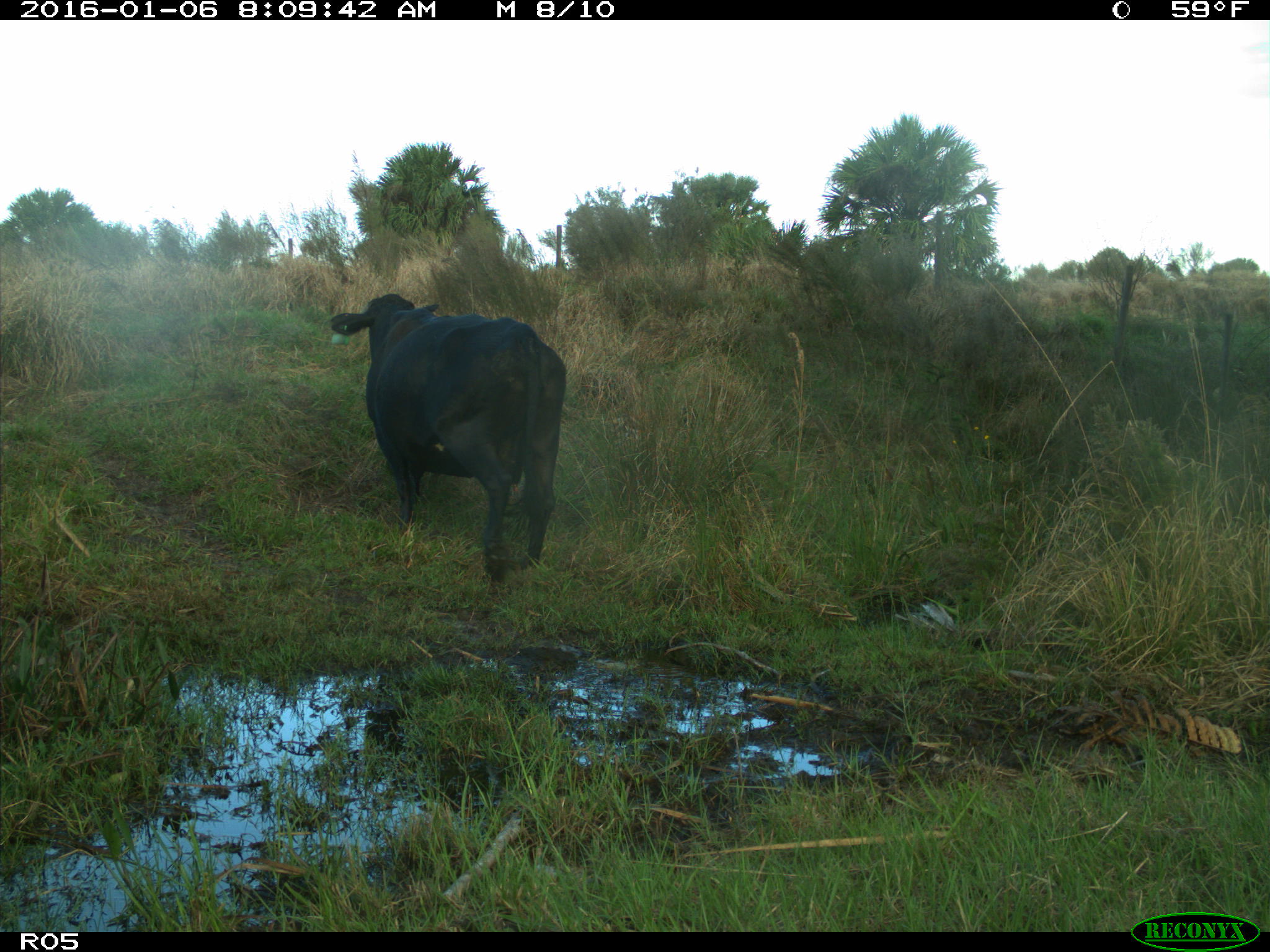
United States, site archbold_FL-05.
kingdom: Animalia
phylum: Chordata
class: Mammalia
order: Artiodactyla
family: Bovidae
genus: Bos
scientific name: Bos taurus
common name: domestic cow